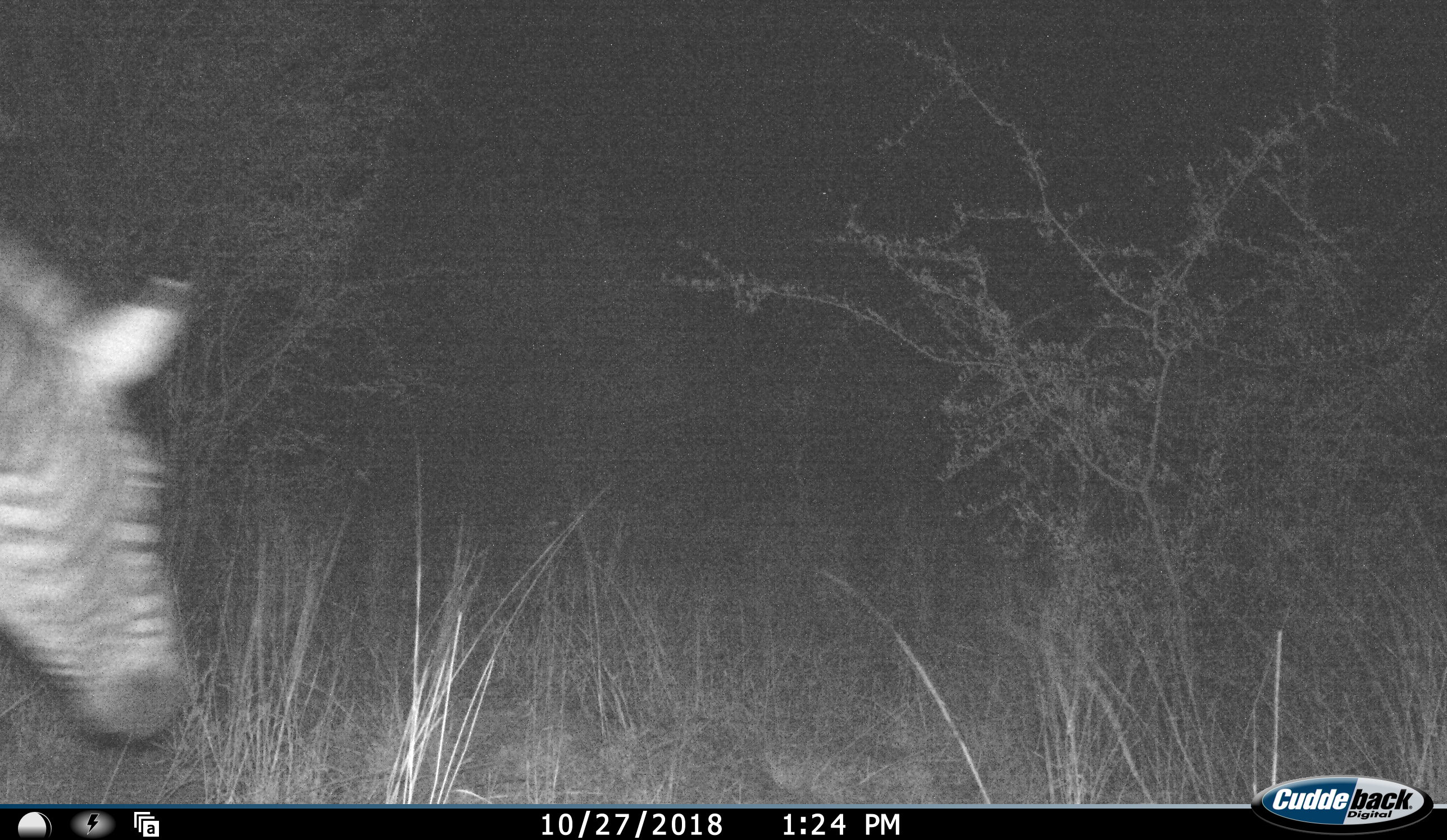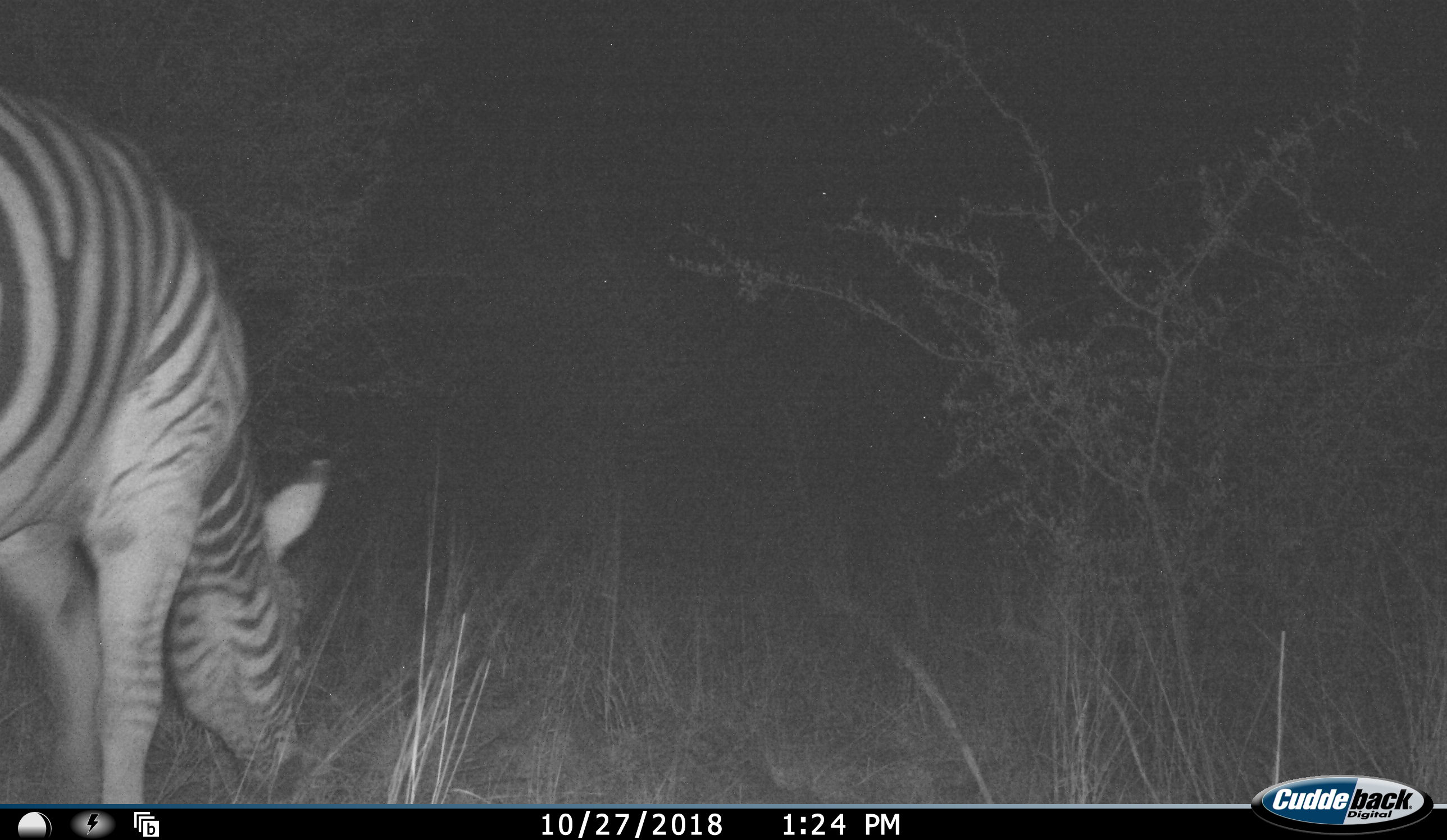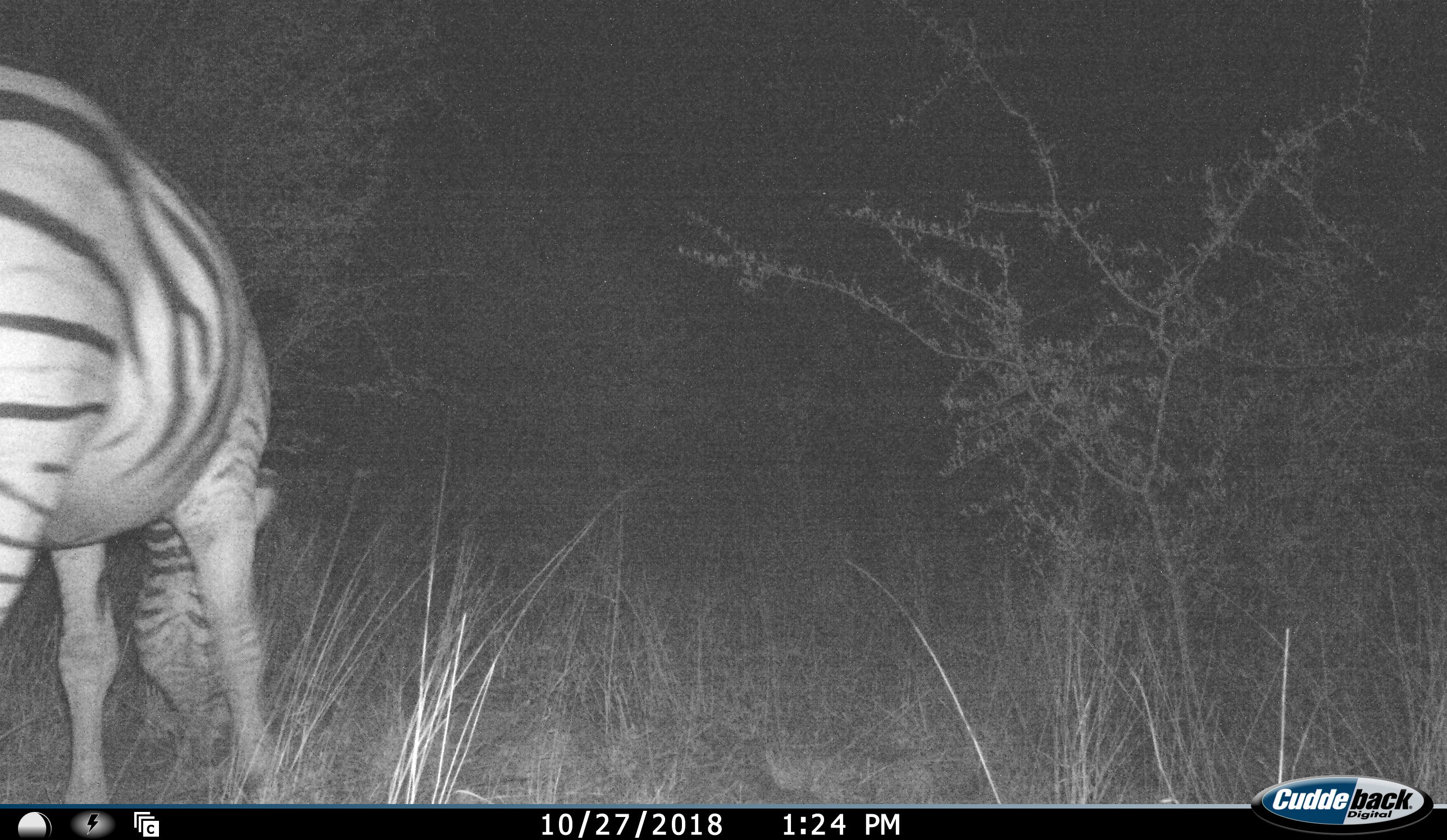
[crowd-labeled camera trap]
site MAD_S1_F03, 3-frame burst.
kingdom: Animalia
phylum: Chordata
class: Mammalia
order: Perissodactyla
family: Equidae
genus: Equus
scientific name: Equus quagga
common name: plains zebra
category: zebraplains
Zebraplains (plains zebra) (Equus quagga), count 1. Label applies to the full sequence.